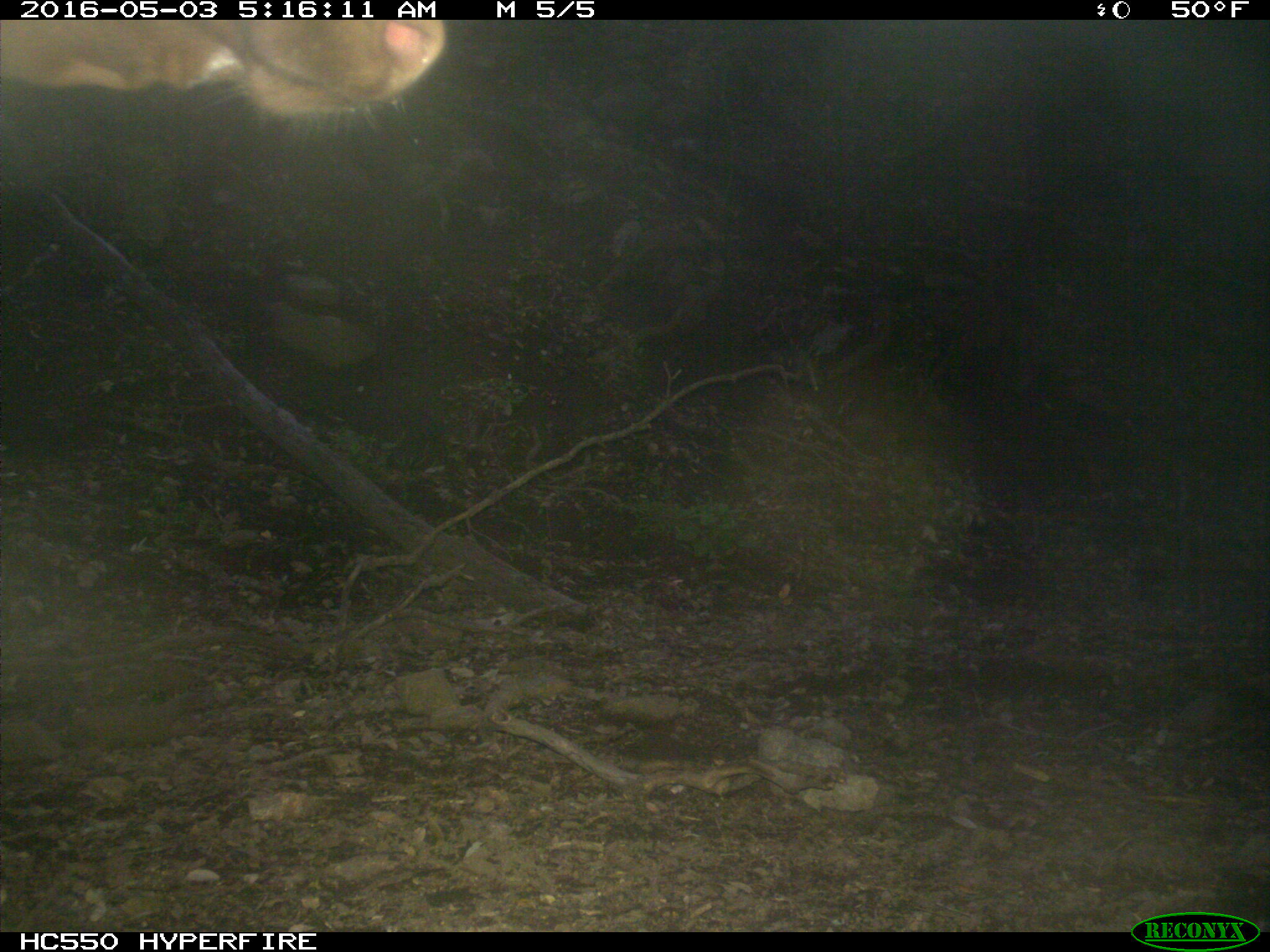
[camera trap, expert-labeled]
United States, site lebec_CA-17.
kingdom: Animalia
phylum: Chordata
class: Mammalia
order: Artiodactyla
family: Bovidae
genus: Bos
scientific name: Bos taurus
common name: domestic cow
Bos taurus (domestic cow).